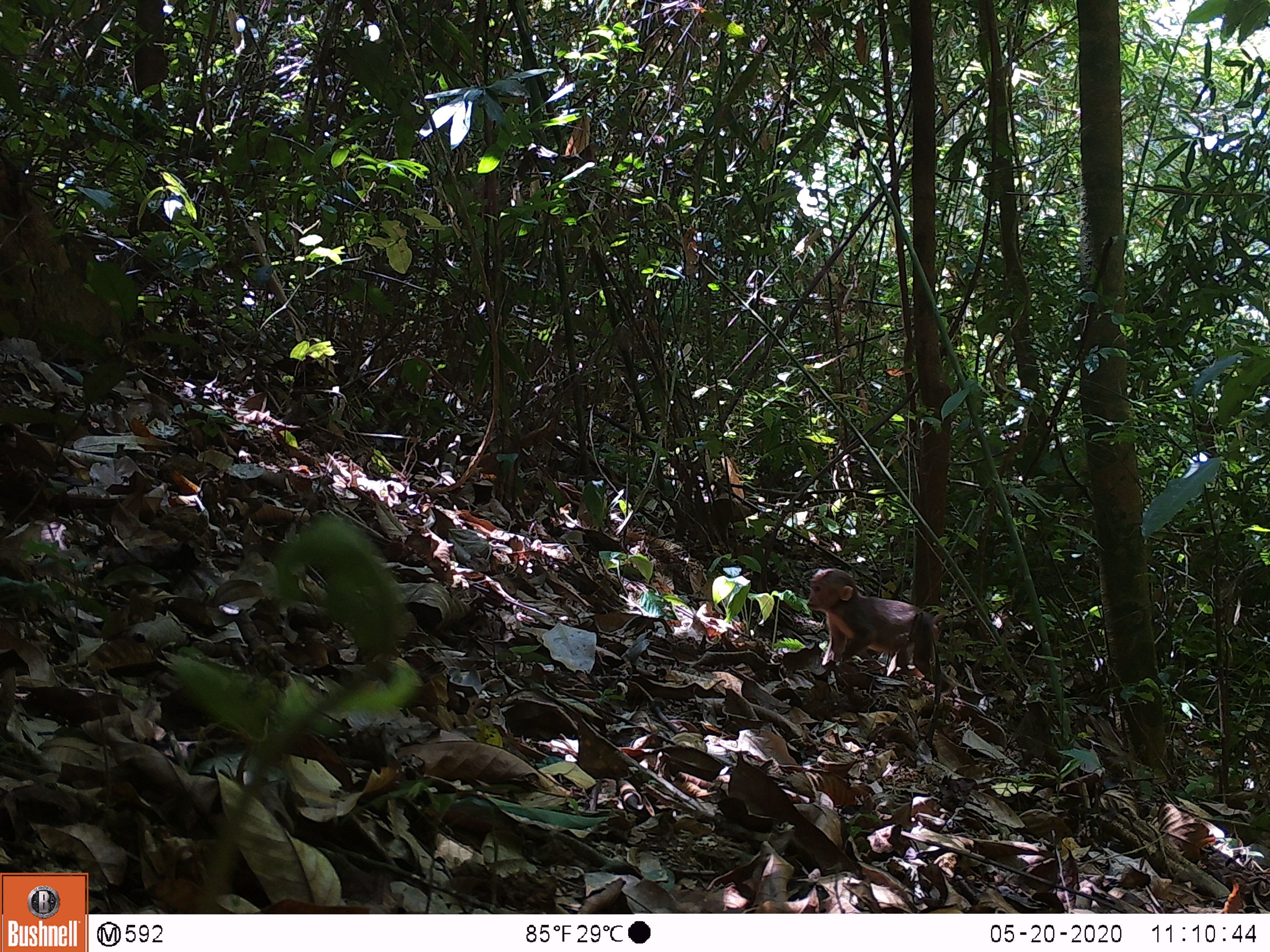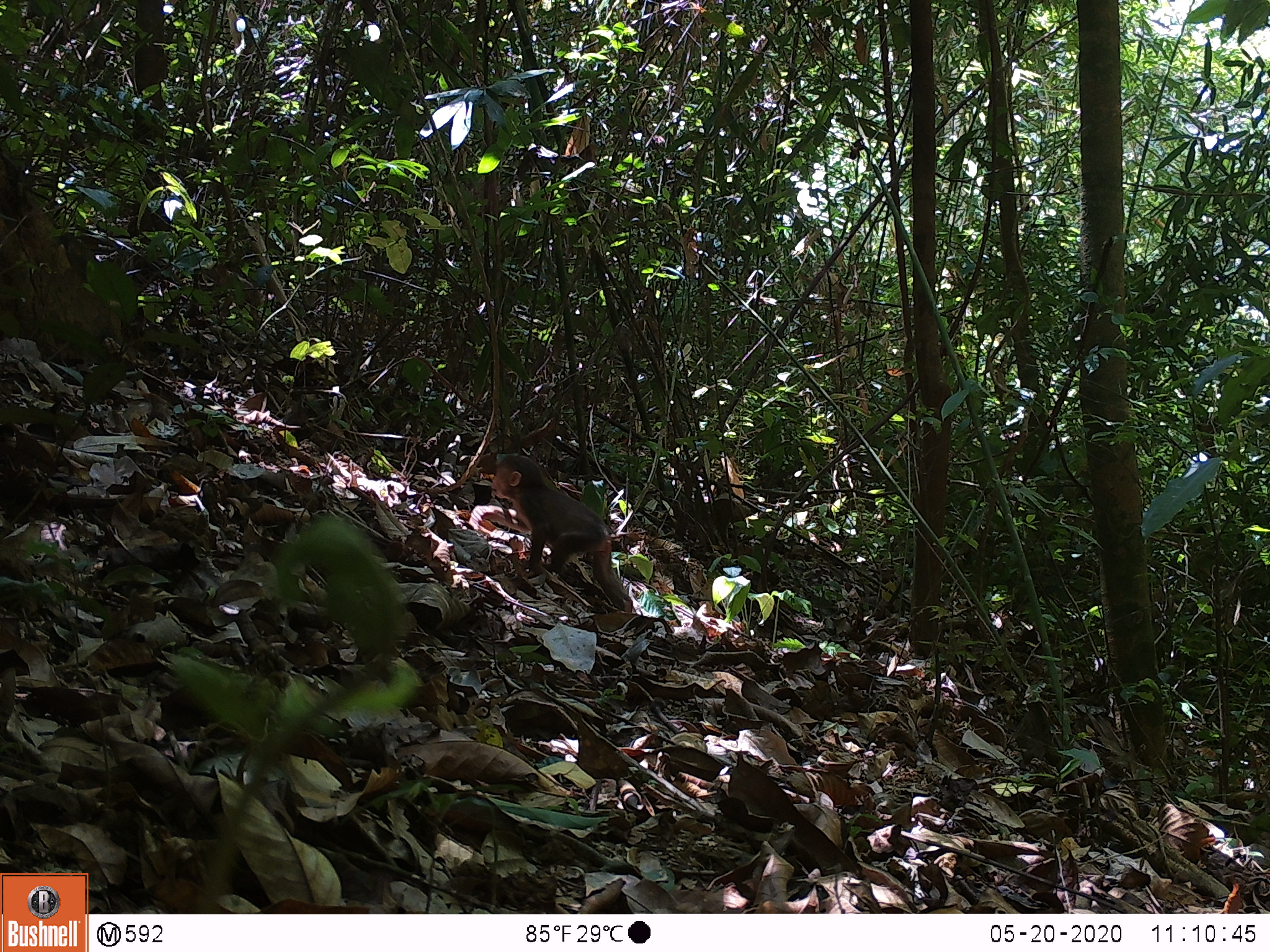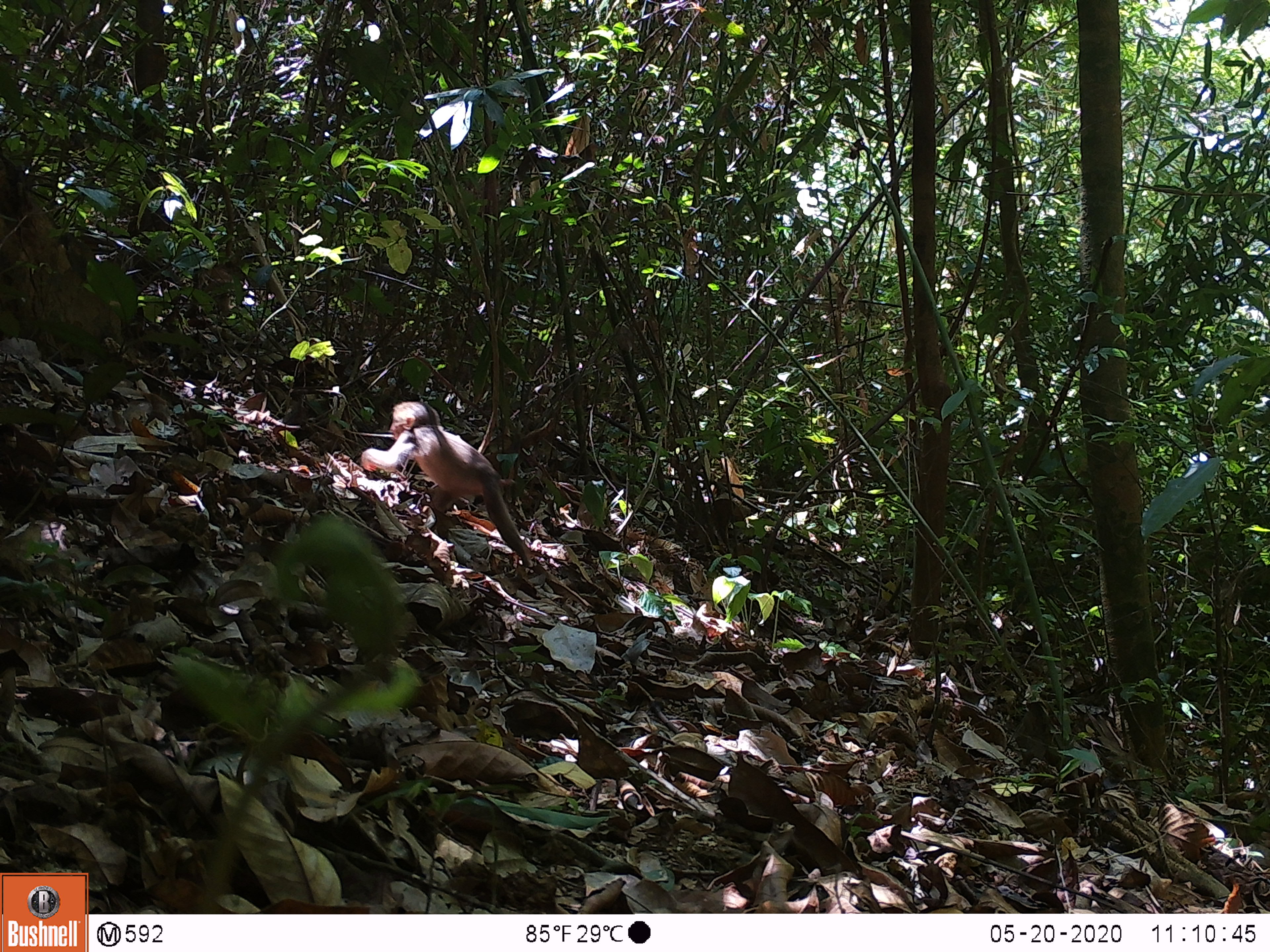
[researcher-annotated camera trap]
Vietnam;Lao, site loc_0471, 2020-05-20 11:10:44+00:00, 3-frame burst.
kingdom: Animalia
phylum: Chordata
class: Mammalia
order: Primates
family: Cercopithecidae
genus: Macaca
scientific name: Macaca arctoides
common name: stump-tailed macaque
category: stump tailed macaque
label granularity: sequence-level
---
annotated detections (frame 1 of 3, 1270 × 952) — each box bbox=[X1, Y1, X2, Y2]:
stump tailed macaque: bbox=[807, 568, 955, 694]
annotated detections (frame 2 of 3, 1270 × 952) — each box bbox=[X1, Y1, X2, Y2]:
stump tailed macaque: bbox=[481, 454, 633, 612]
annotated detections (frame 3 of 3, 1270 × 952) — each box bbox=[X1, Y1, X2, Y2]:
stump tailed macaque: bbox=[360, 401, 534, 567]